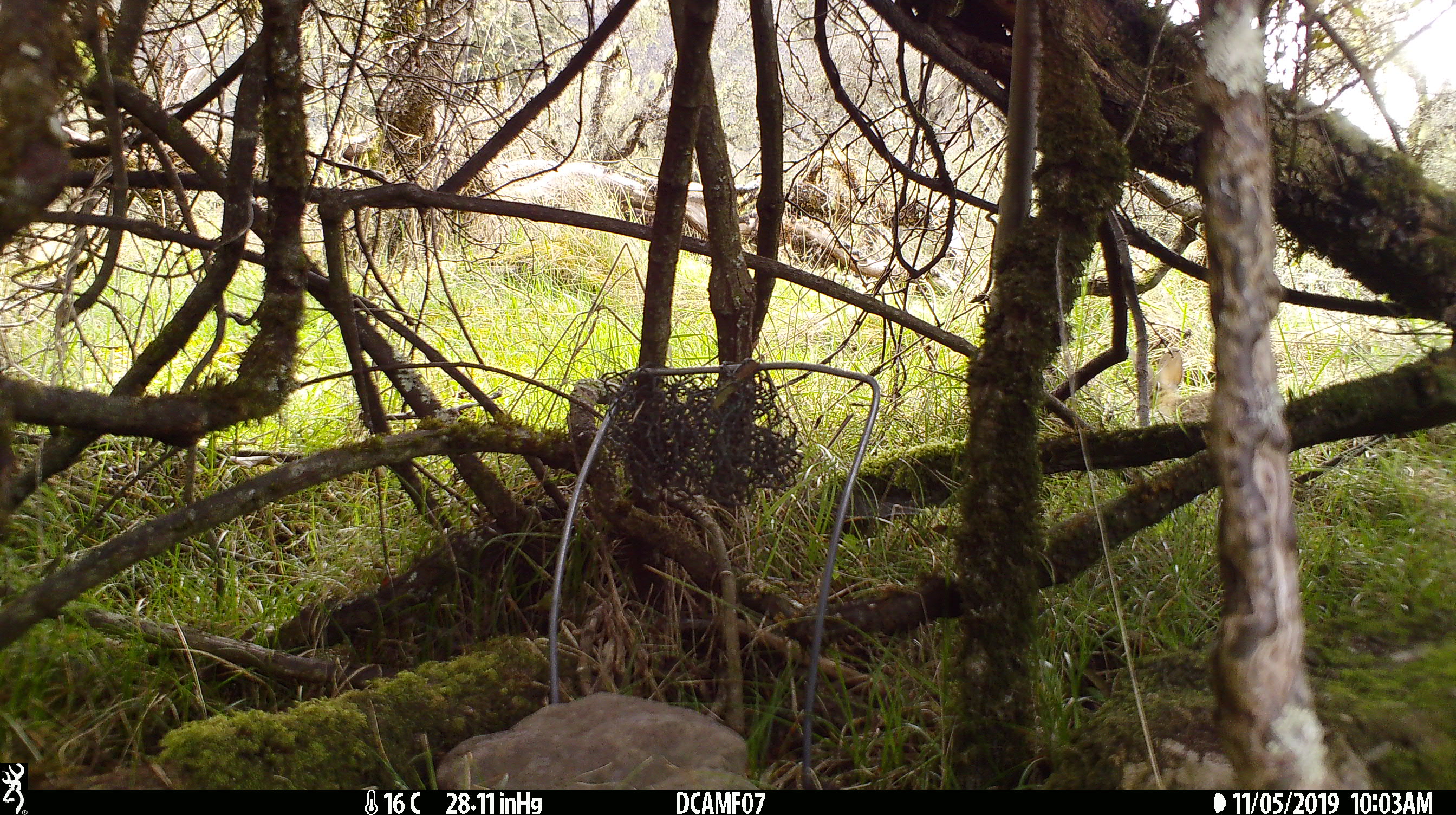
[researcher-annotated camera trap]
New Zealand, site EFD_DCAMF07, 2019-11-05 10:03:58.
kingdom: Animalia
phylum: Chordata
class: Mammalia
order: Lagomorpha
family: Leporidae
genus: Oryctolagus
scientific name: Oryctolagus cuniculus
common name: european rabbit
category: rabbit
Rabbit (european rabbit) (Oryctolagus cuniculus).